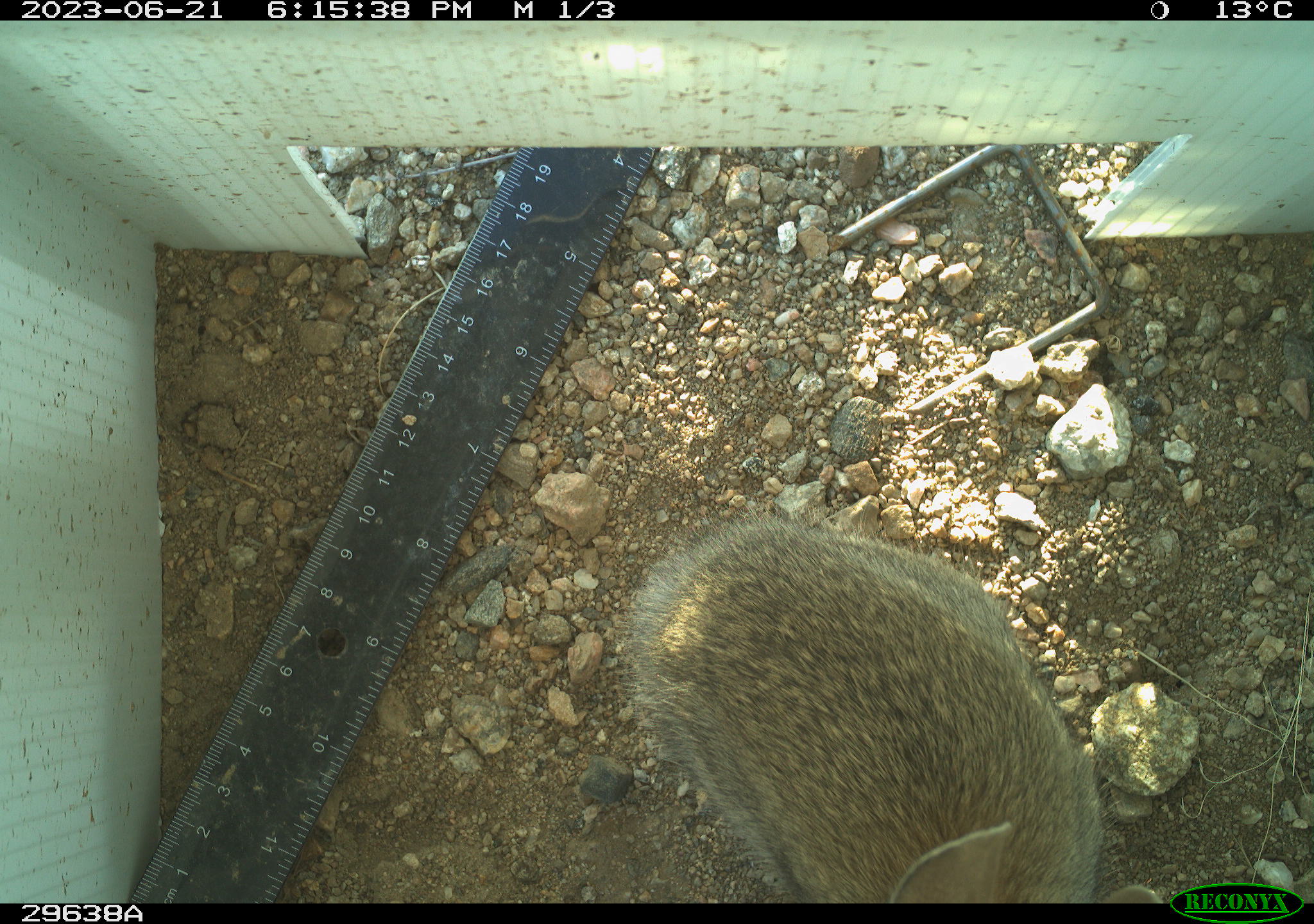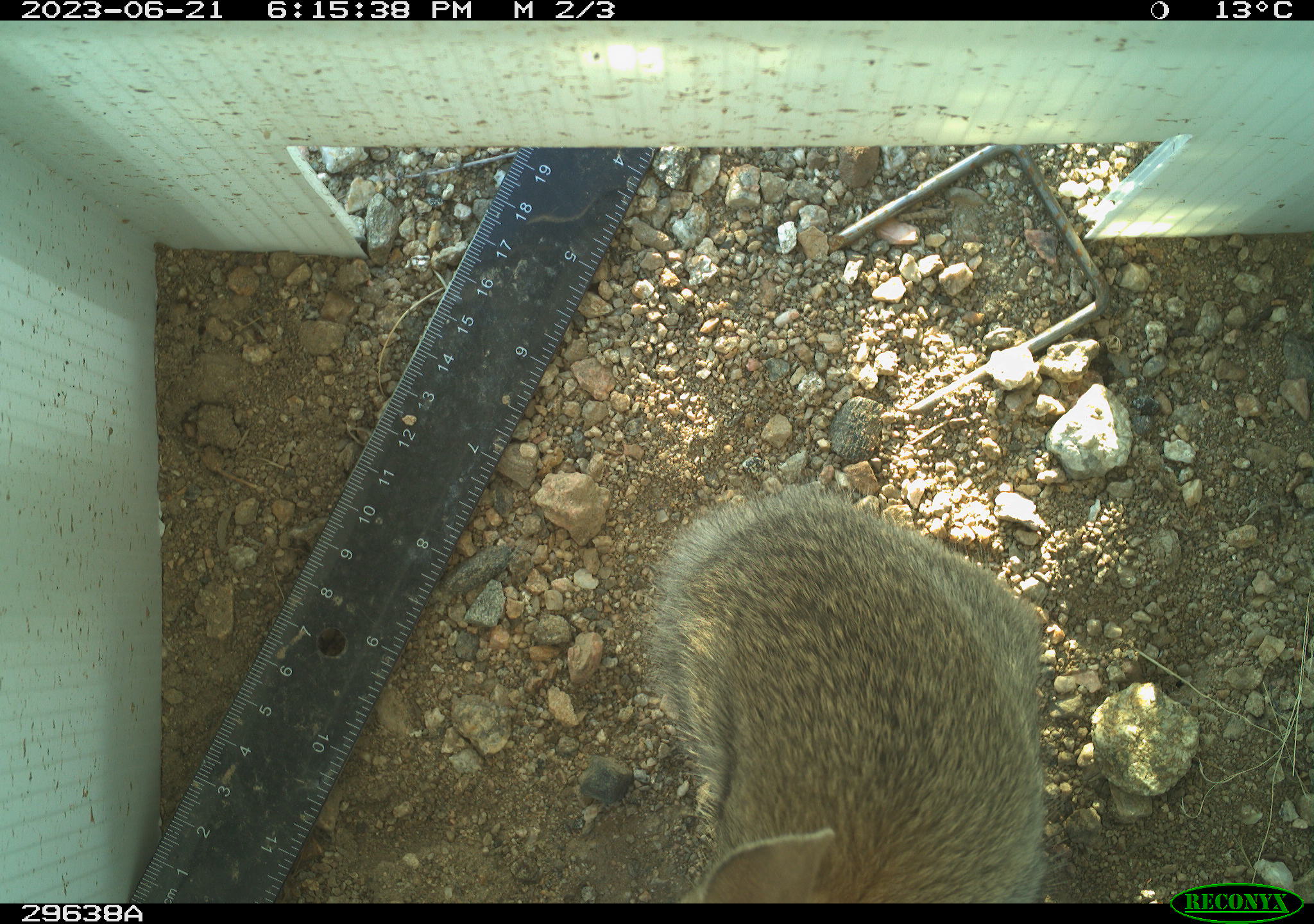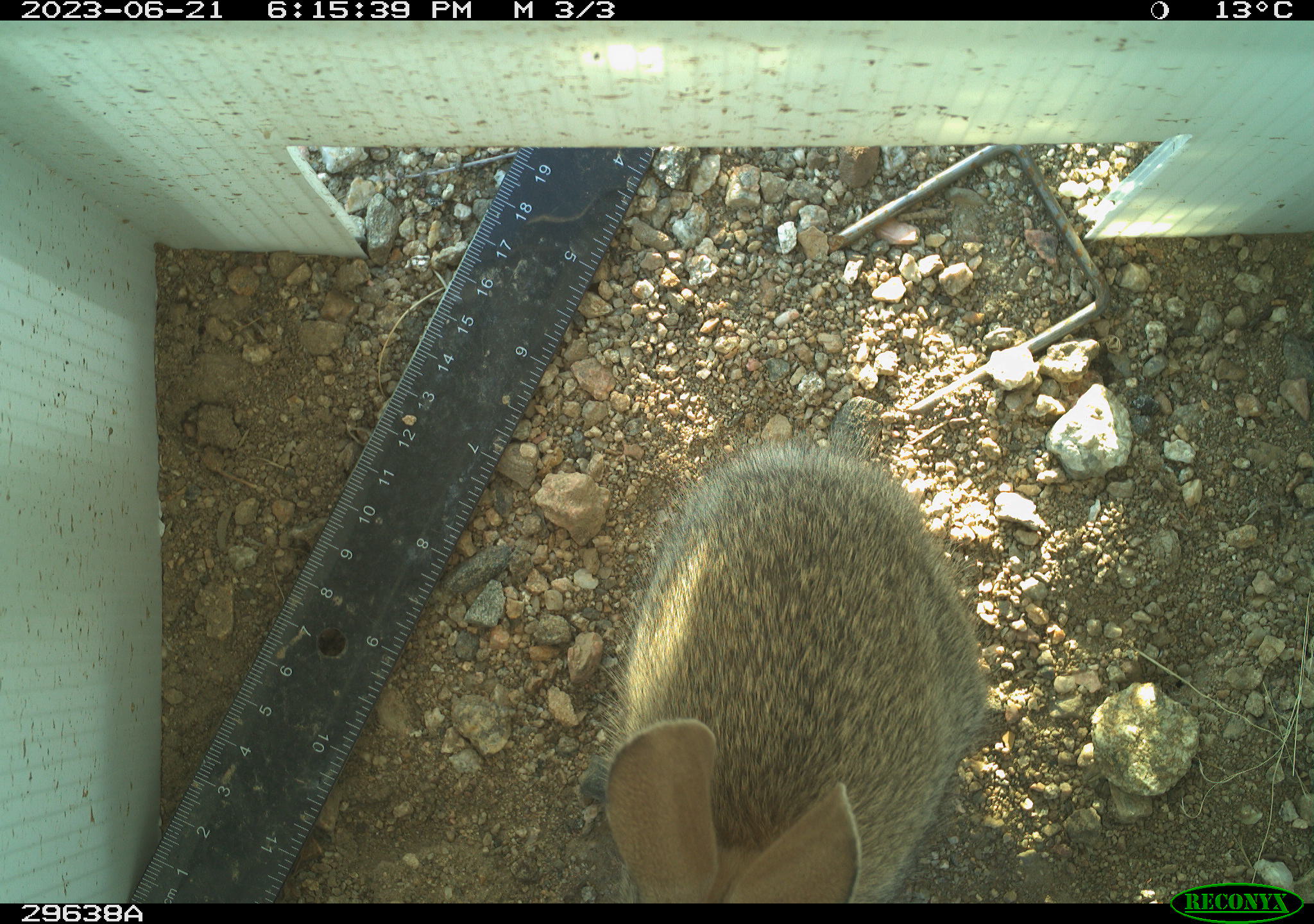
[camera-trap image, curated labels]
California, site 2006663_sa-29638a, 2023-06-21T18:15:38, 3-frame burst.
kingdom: Animalia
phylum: Chordata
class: Mammalia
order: Lagomorpha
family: Leporidae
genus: Sylvilagus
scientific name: Sylvilagus audubonii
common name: desert cottontail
Desert cottontail (Sylvilagus audubonii).